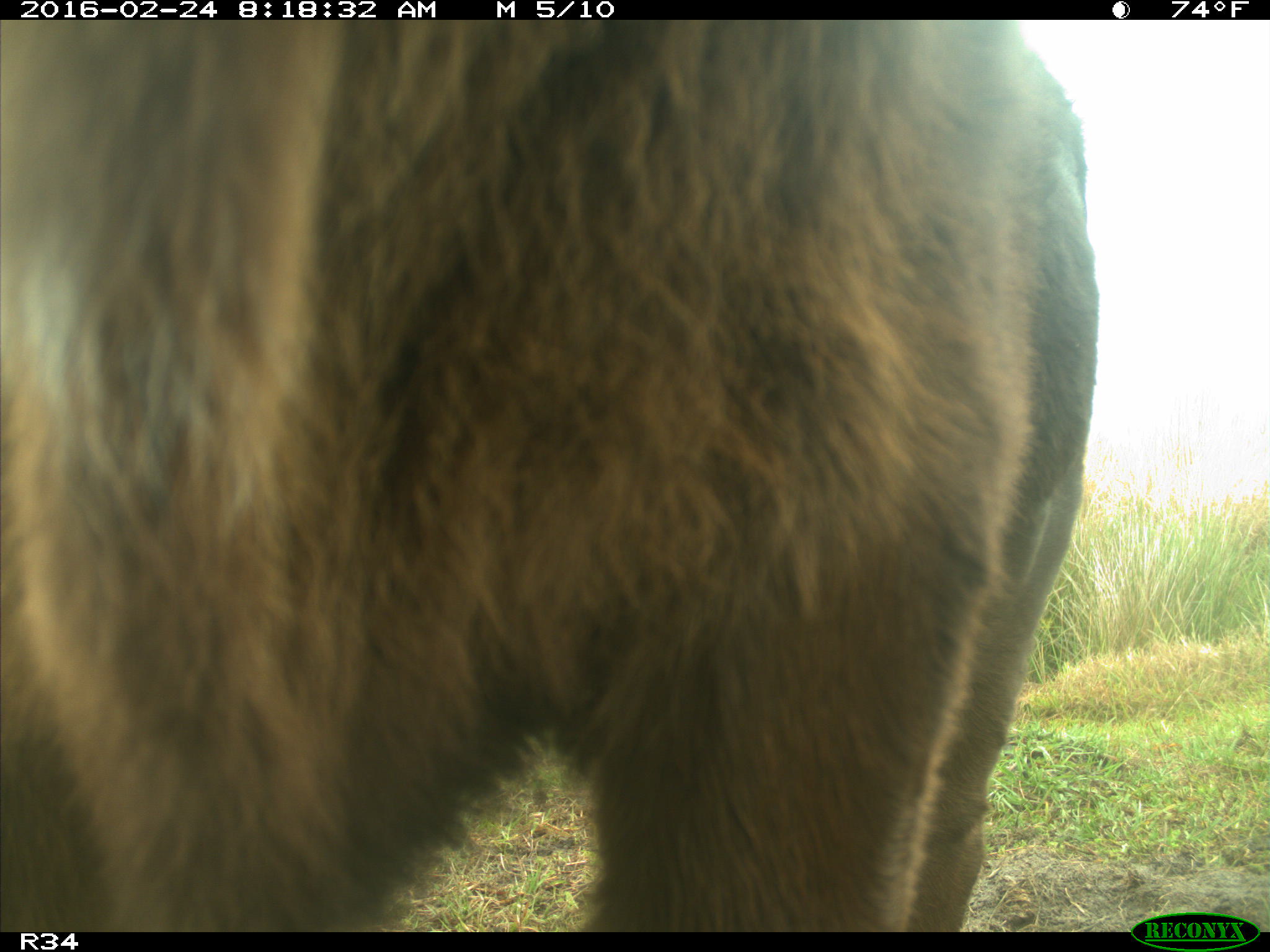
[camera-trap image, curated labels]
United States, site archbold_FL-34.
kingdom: Animalia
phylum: Chordata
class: Mammalia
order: Artiodactyla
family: Bovidae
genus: Bos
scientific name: Bos taurus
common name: domestic cow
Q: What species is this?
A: Bos taurus (domestic cow).